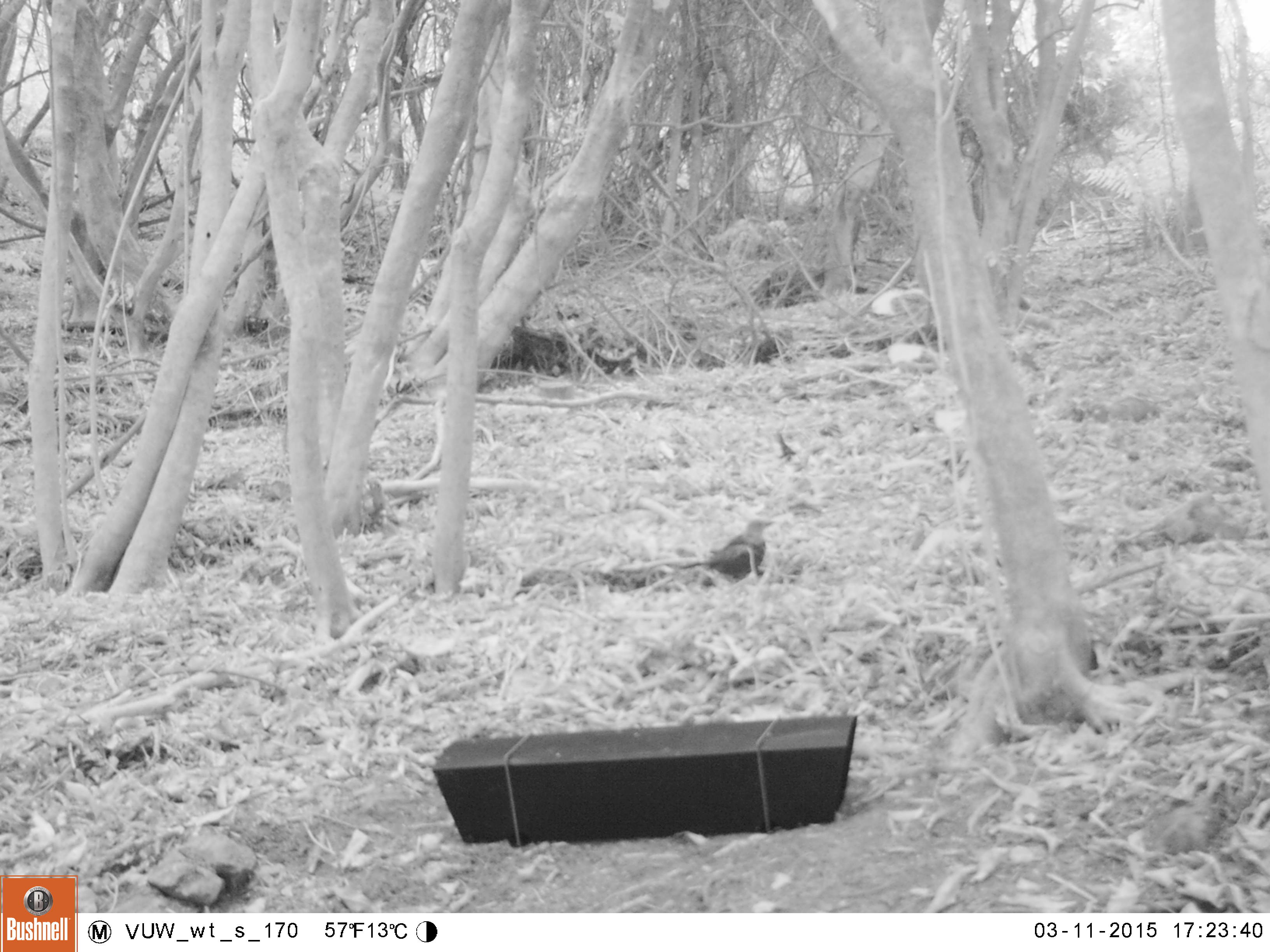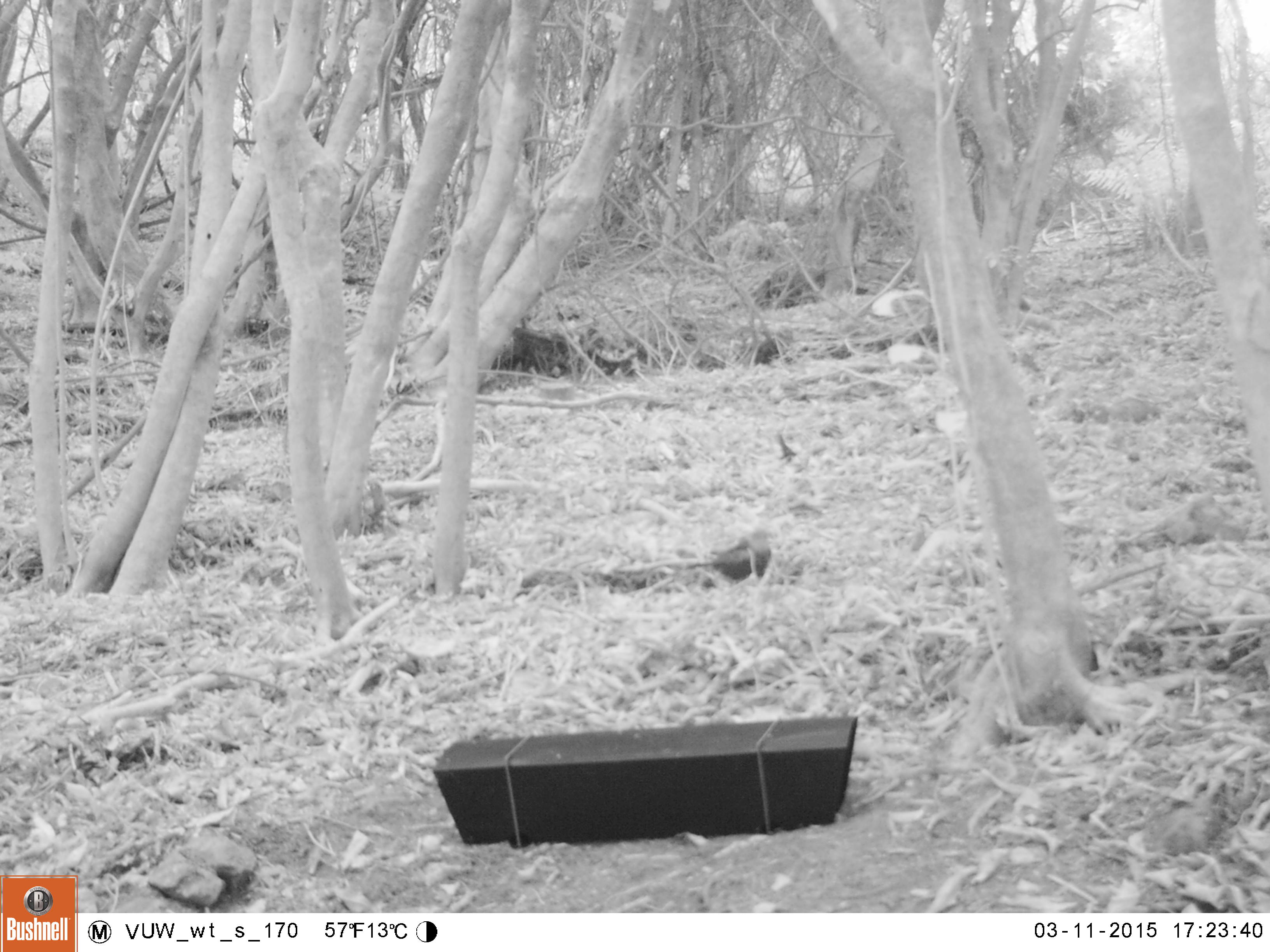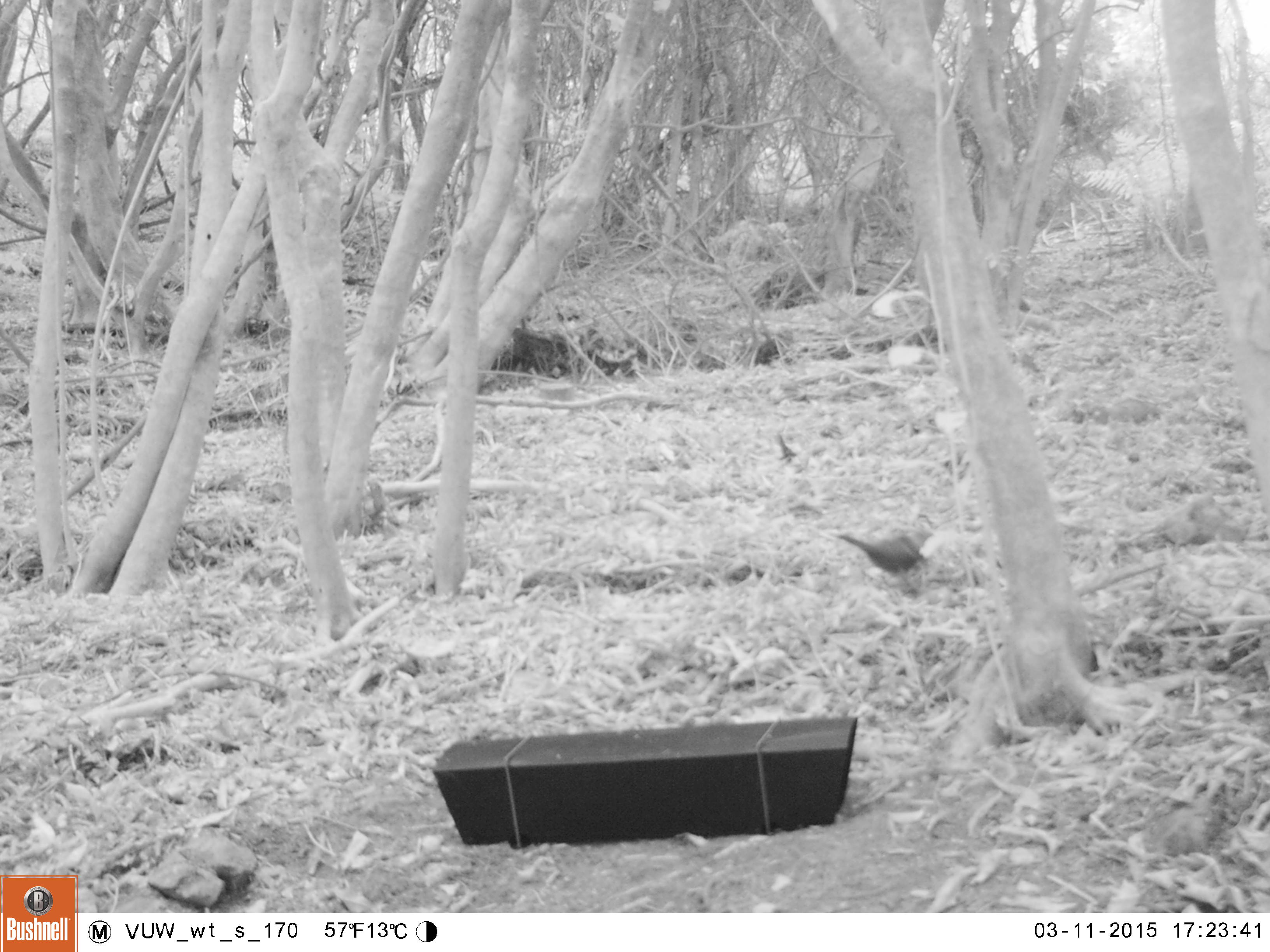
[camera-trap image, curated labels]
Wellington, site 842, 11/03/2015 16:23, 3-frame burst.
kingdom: Animalia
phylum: Chordata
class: Aves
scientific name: Aves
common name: bird